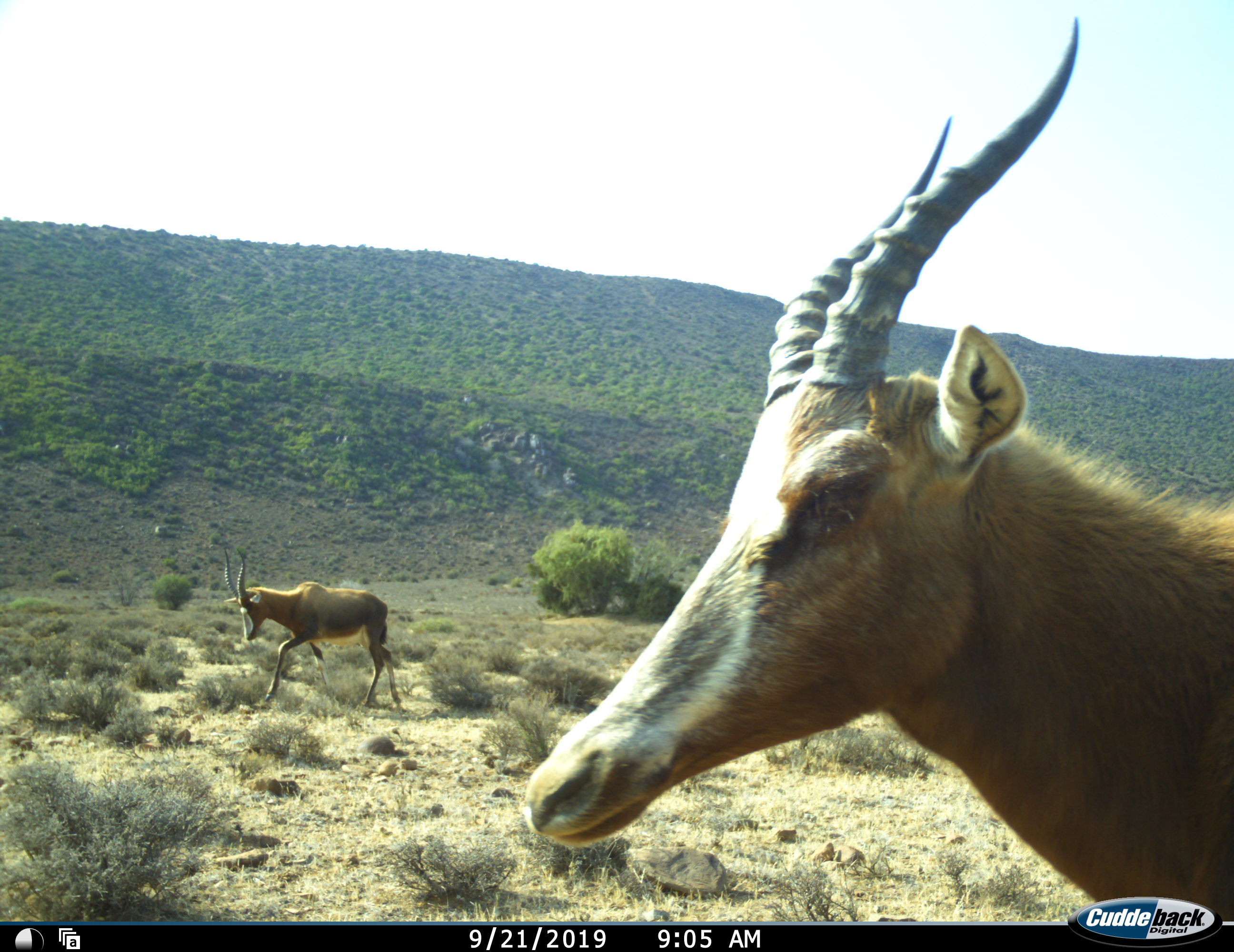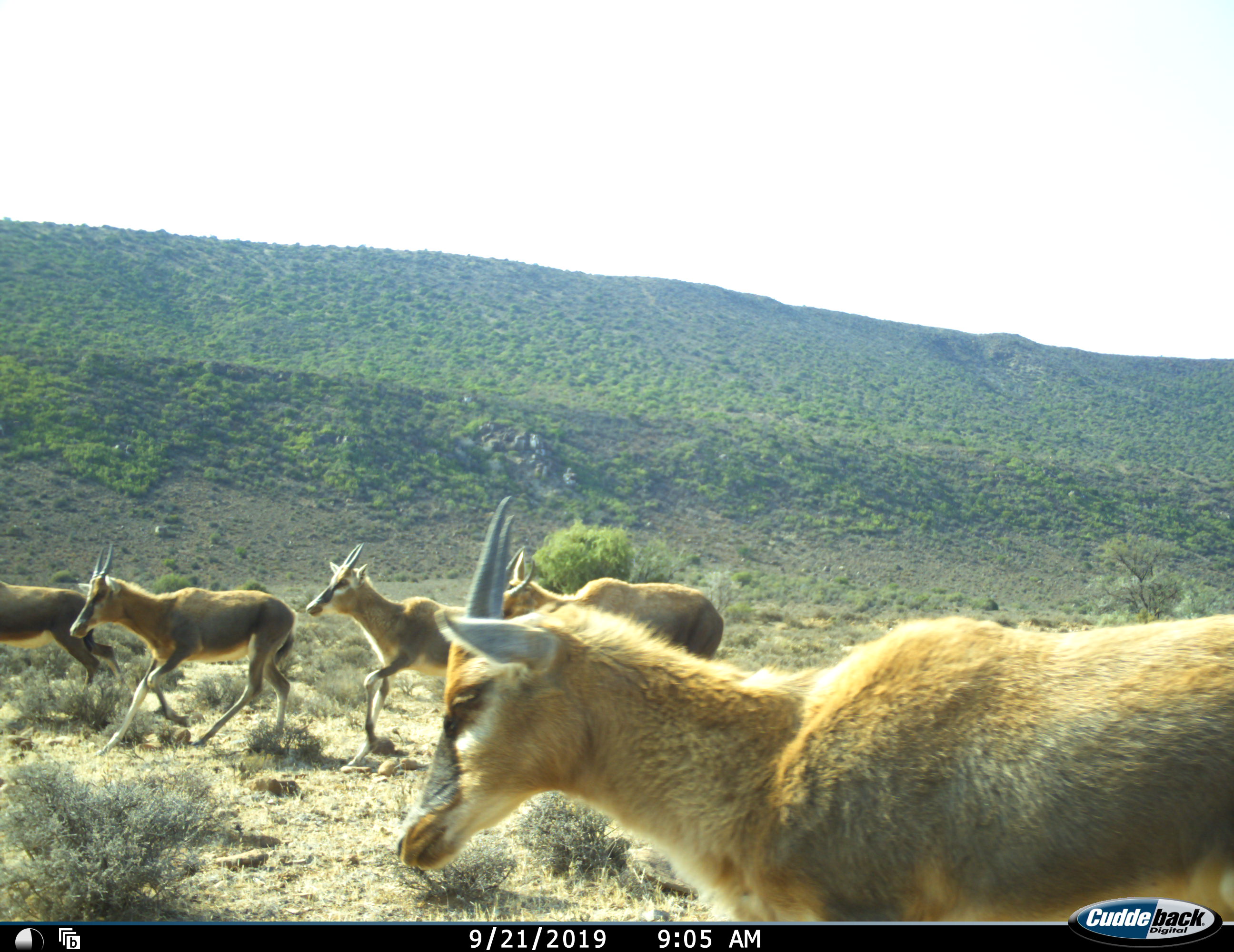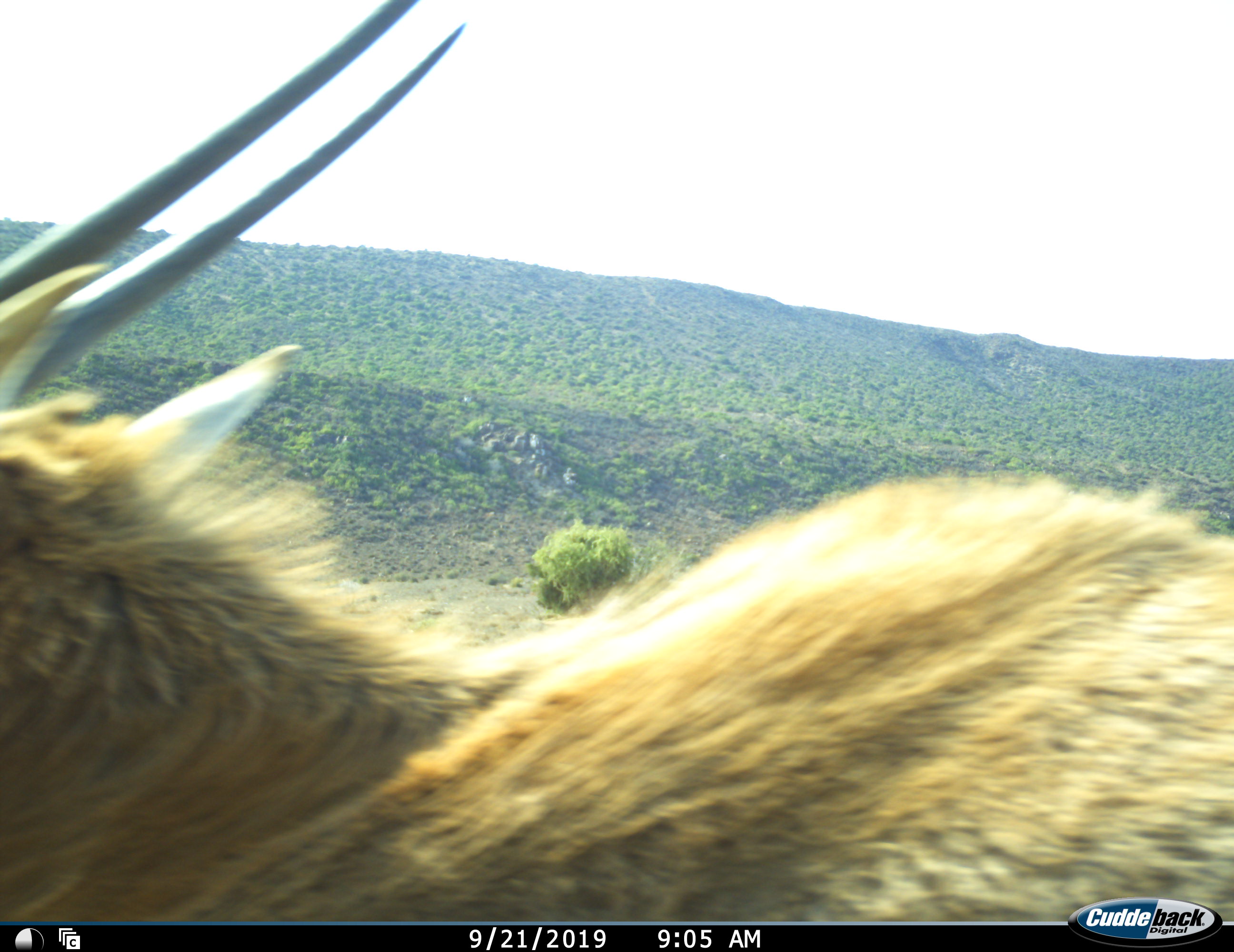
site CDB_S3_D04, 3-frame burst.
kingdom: Animalia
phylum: Chordata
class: Mammalia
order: Artiodactyla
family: Bovidae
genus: Damaliscus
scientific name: Damaliscus pygargus phillipsi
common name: blesbok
Blesbok (Damaliscus pygargus phillipsi), count 5. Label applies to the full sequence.